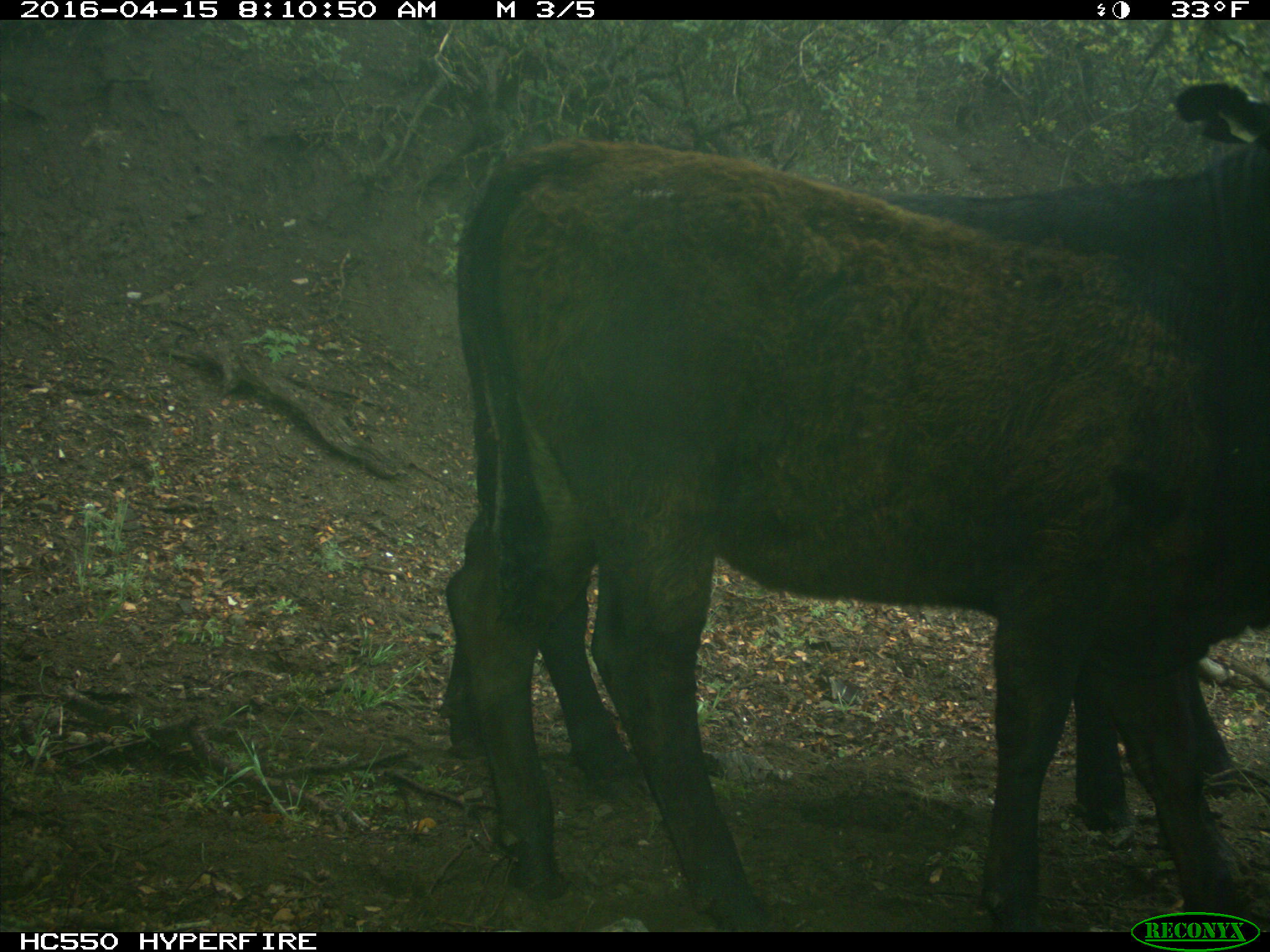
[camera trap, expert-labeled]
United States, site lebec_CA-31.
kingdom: Animalia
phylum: Chordata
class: Mammalia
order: Artiodactyla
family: Bovidae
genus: Bos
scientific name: Bos taurus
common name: domestic cow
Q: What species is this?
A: Bos taurus (domestic cow).